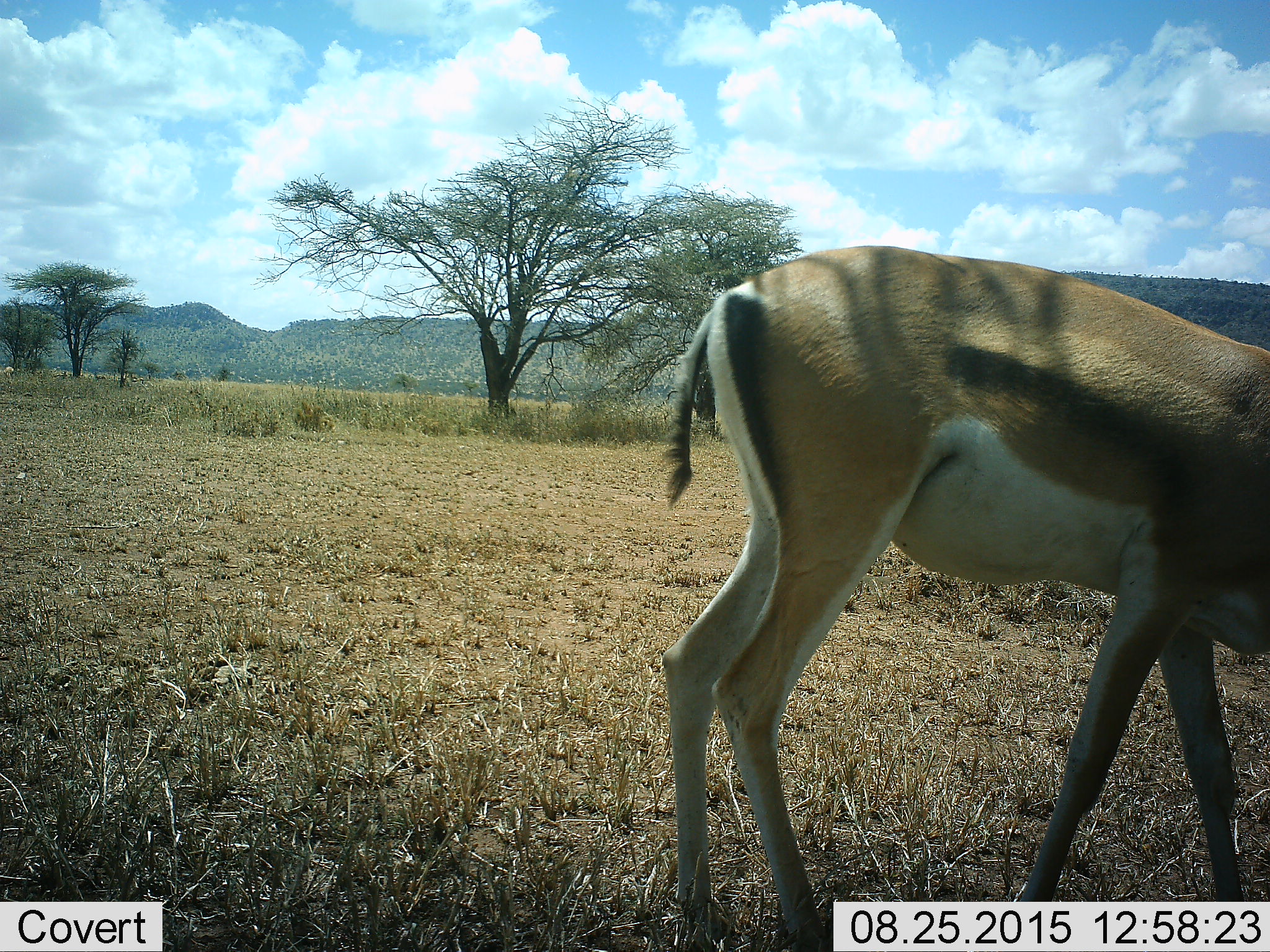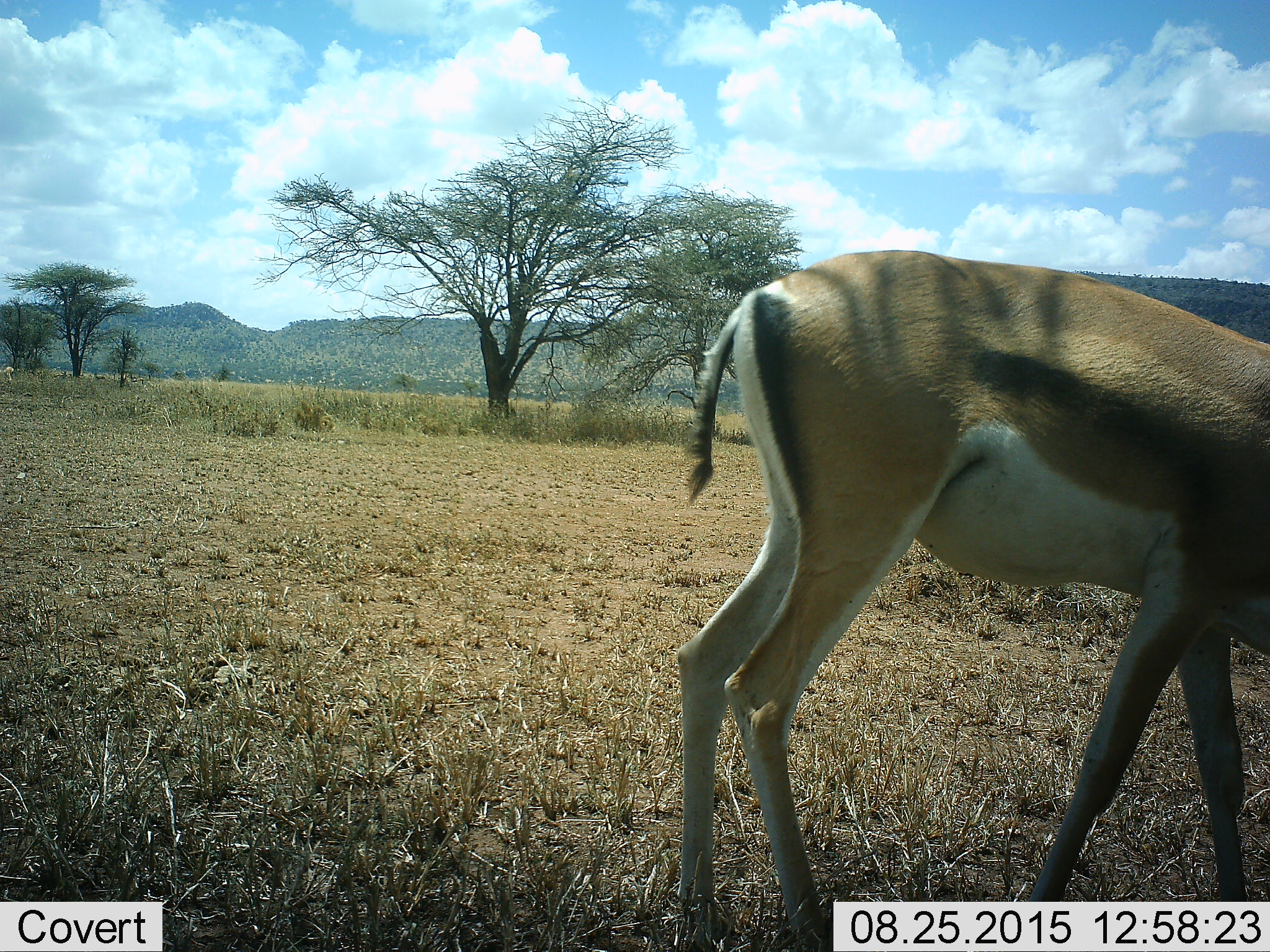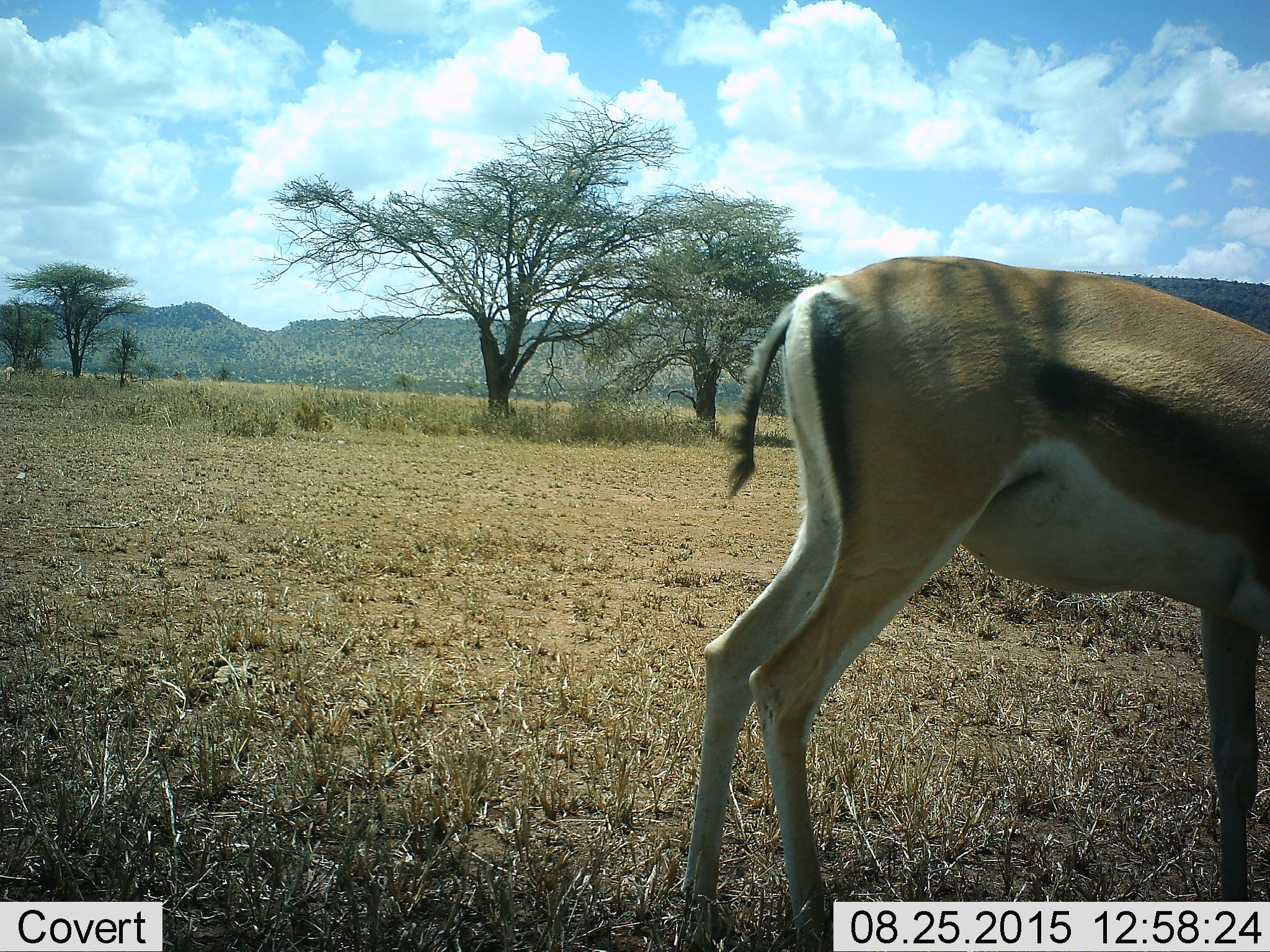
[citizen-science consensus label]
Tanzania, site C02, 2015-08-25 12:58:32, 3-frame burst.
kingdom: Animalia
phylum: Chordata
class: Mammalia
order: Artiodactyla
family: Bovidae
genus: Eudorcas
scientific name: Eudorcas thomsonii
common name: thomson's gazelle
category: gazellethomsons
Gazellethomsons (thomson's gazelle) (Eudorcas thomsonii), count 1. Behavior (volunteer vote fractions): standing 36%, resting 0%, moving 18%, interacting 0%. Young present (vote fraction): 0%. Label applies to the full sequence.